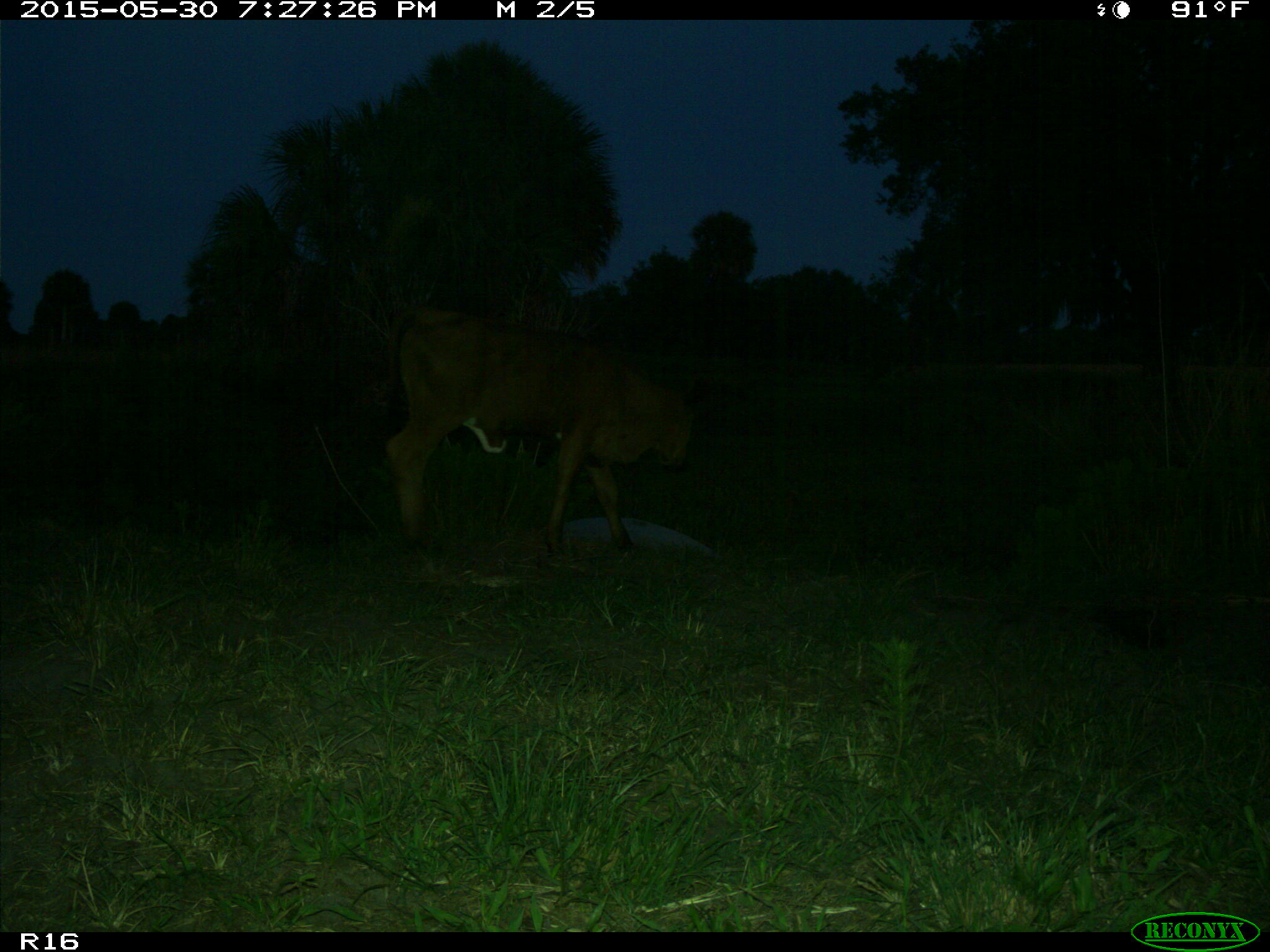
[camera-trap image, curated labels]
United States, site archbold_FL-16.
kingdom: Animalia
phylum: Chordata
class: Mammalia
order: Artiodactyla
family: Bovidae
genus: Bos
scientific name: Bos taurus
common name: domestic cow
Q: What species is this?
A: Bos taurus (domestic cow).